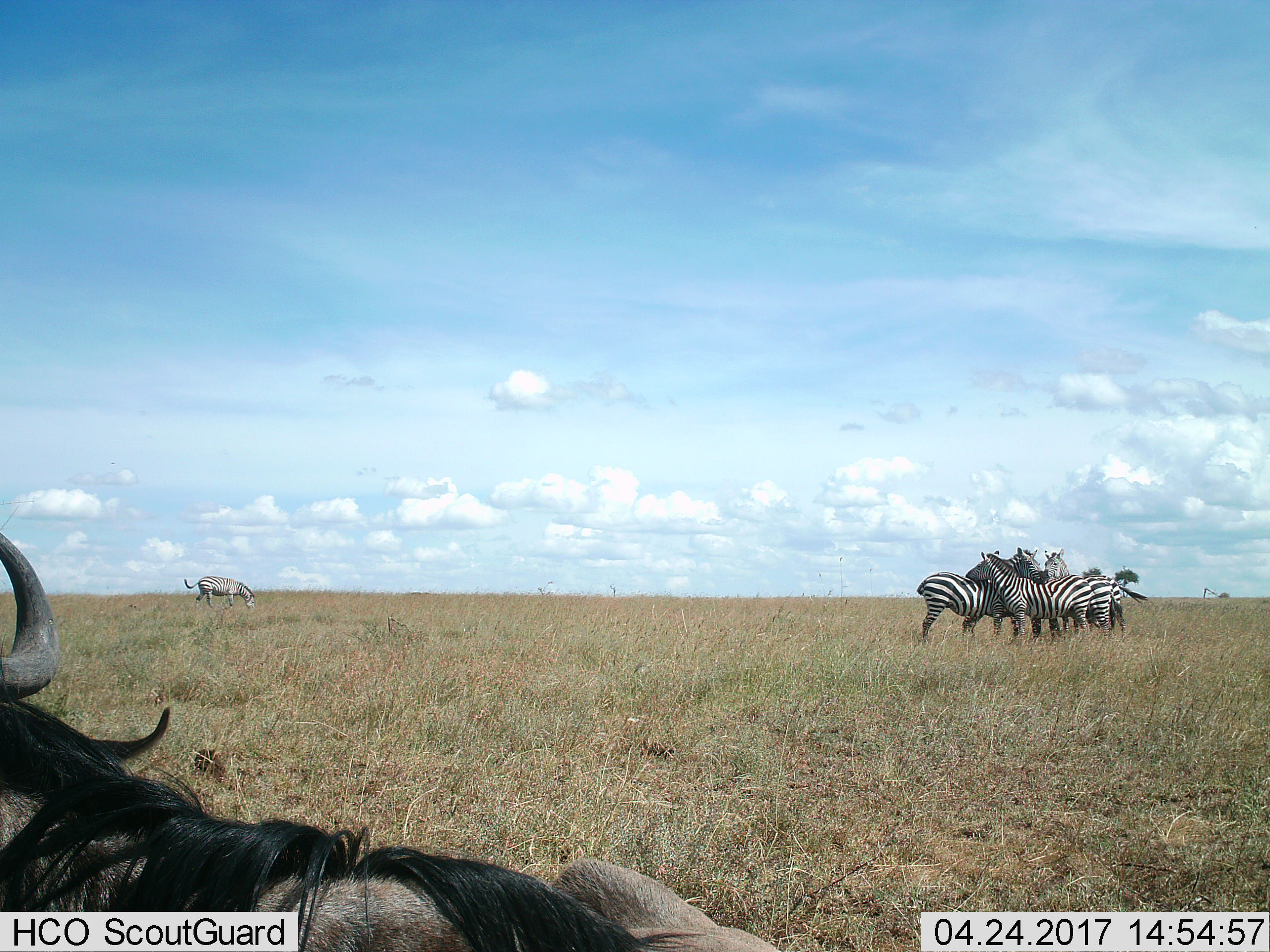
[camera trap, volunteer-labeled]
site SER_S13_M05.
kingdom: Animalia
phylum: Chordata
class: Mammalia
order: Artiodactyla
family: Bovidae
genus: Connochaetes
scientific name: Connochaetes taurinus taurinus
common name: blue wildebeest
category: wildebeestblue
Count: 1.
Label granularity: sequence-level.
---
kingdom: Animalia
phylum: Chordata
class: Mammalia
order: Perissodactyla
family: Equidae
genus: Equus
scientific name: Equus quagga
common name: plains zebra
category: zebraplains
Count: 4.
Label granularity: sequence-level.